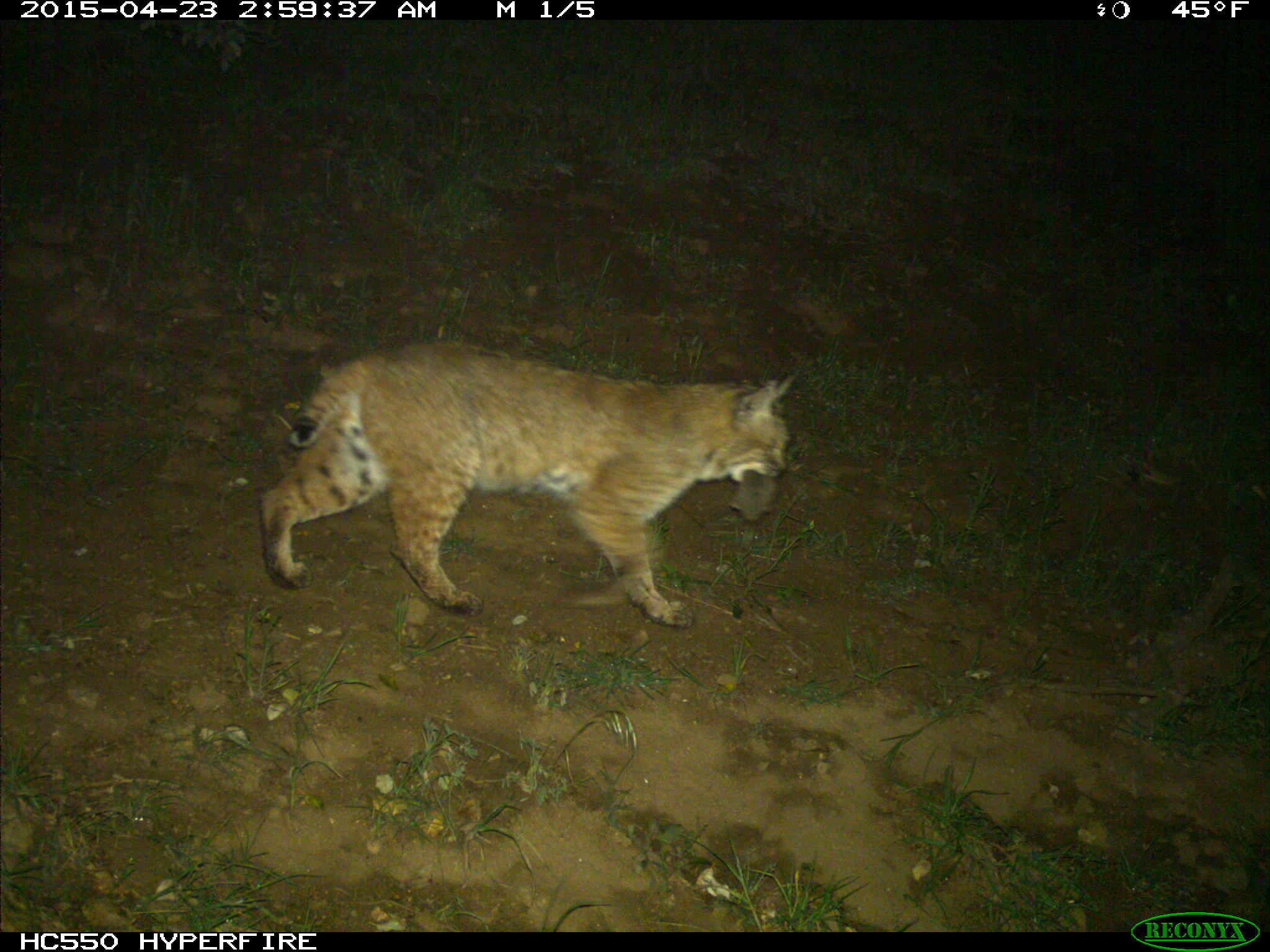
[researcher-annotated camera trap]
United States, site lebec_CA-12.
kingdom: Animalia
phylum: Chordata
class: Mammalia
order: Carnivora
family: Felidae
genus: Lynx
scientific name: Lynx rufus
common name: bobcat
Lynx rufus (bobcat).